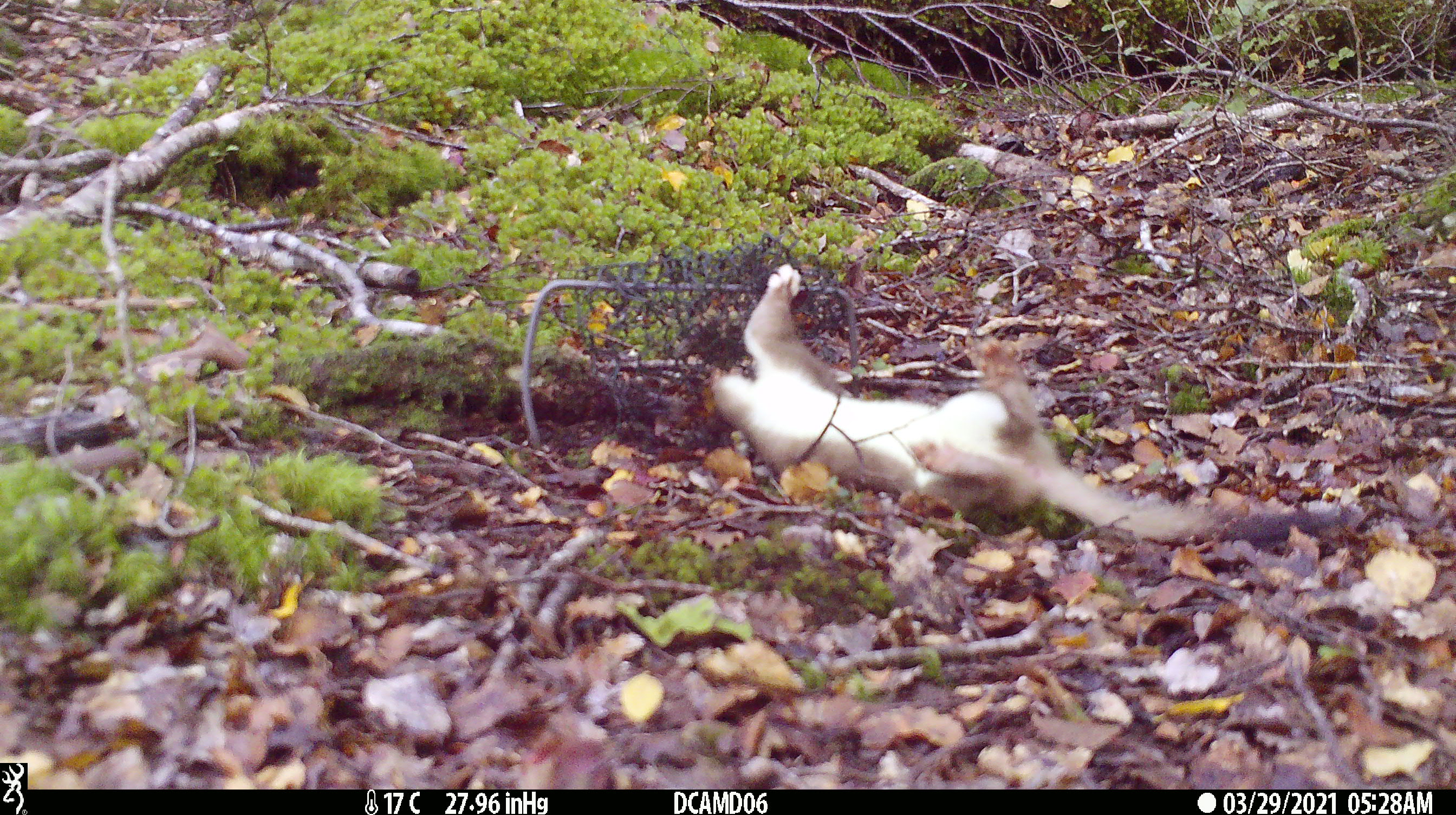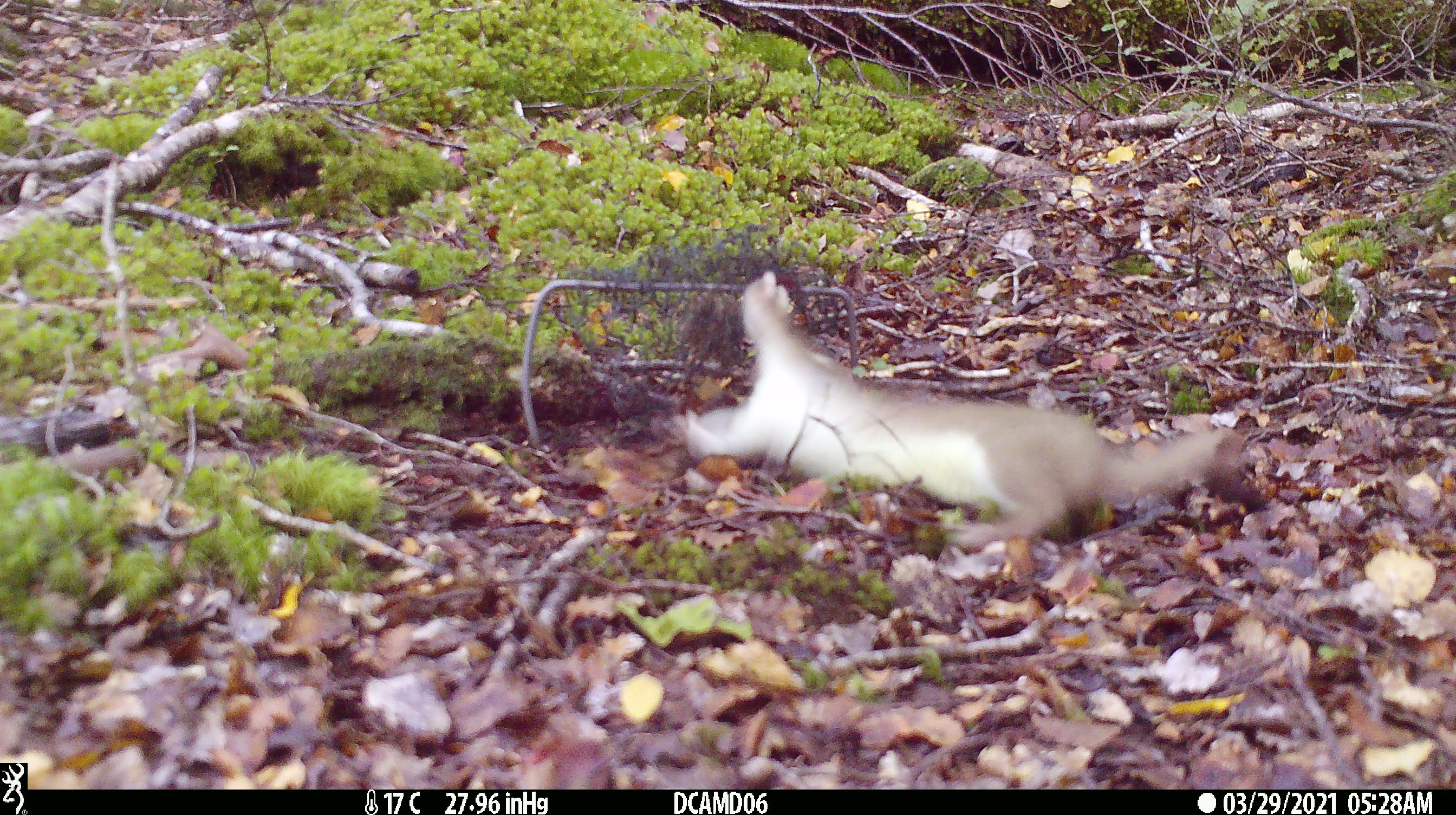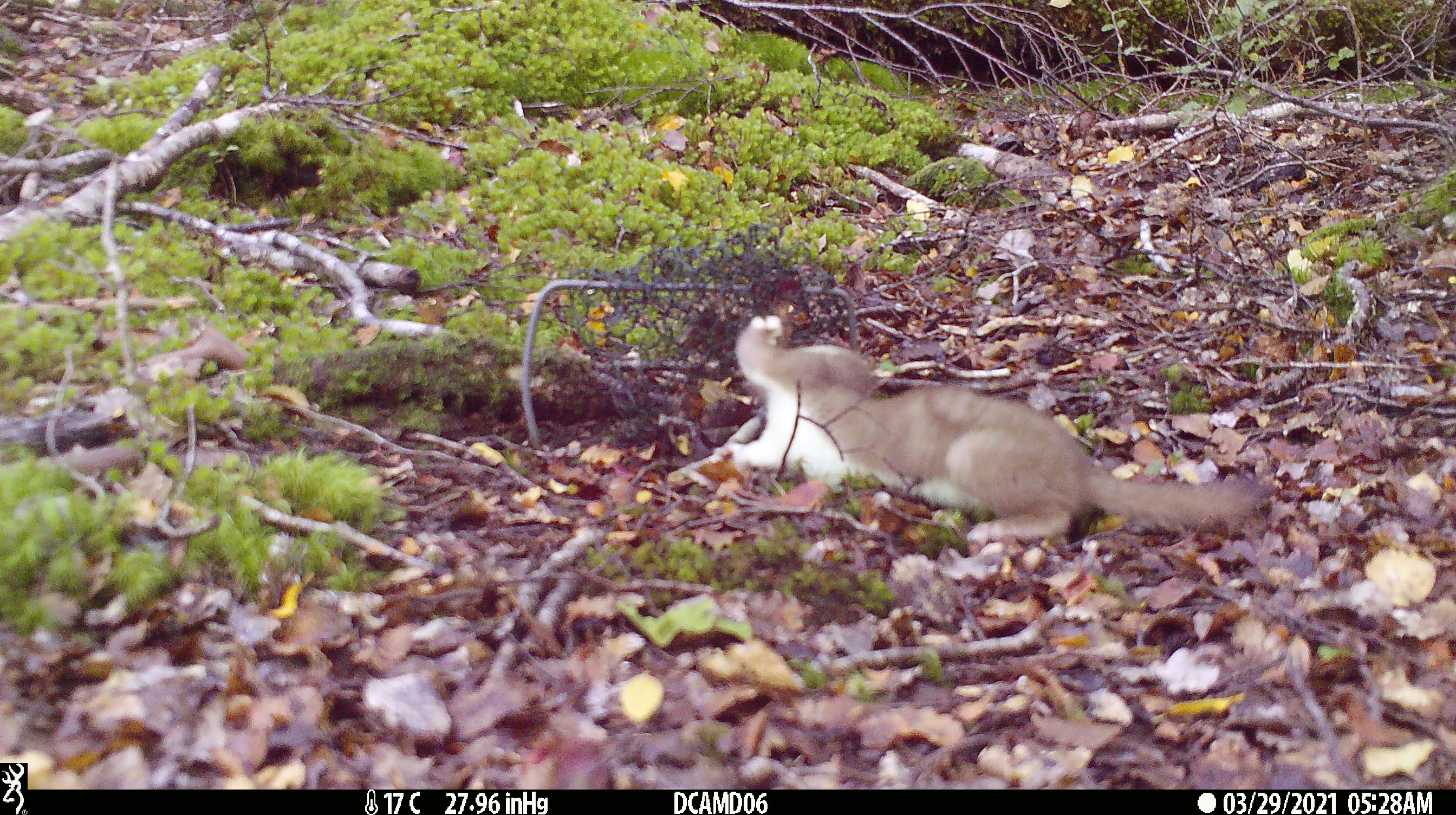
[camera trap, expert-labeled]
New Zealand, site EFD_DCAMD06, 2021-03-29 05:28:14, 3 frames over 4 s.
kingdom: Animalia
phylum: Chordata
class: Mammalia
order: Carnivora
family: Mustelidae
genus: Mustela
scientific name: Mustela erminea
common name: stoat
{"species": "stoat (Mustela erminea)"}